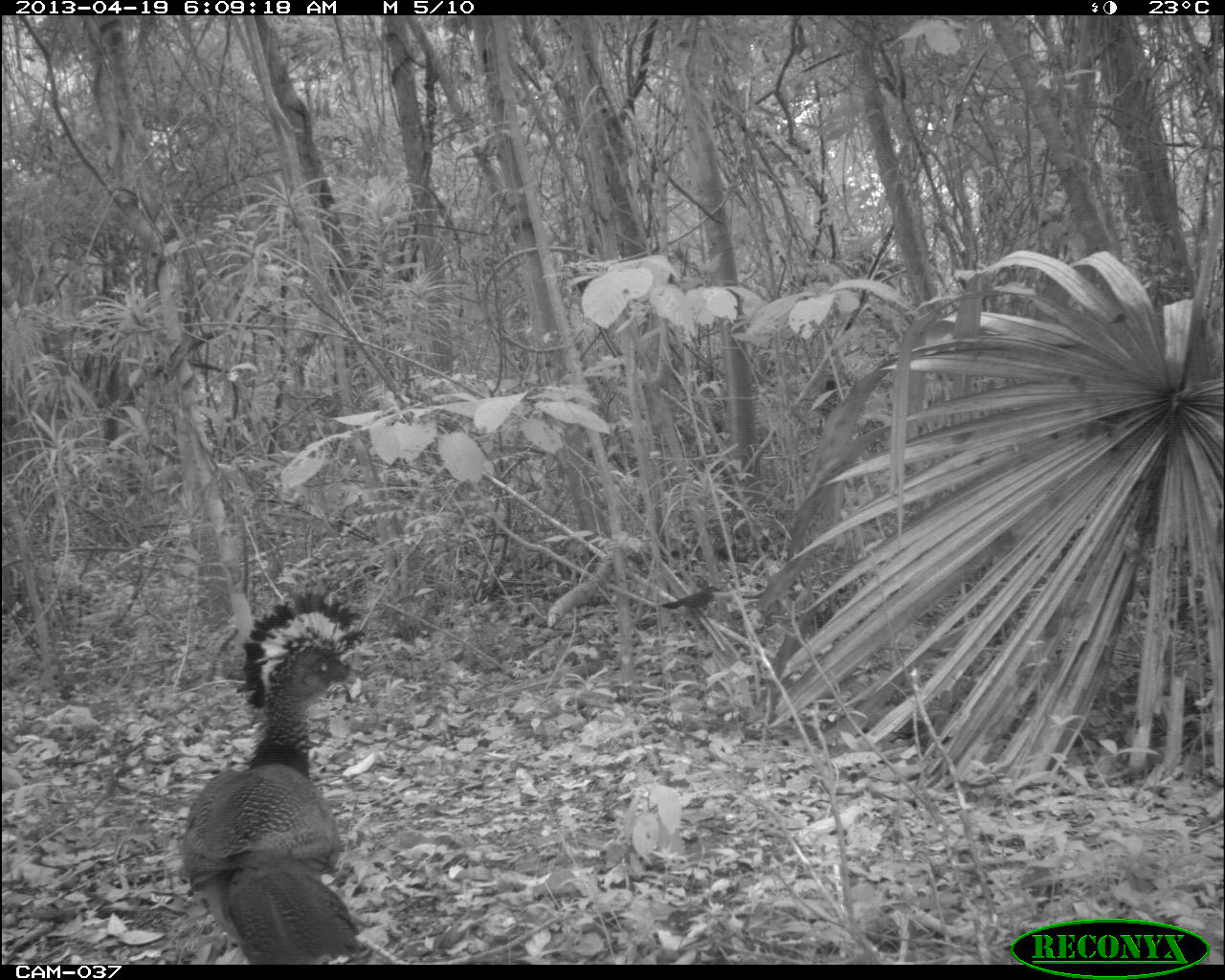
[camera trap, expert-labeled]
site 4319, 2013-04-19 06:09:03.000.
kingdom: Animalia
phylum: Chordata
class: Aves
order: Galliformes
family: Cracidae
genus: Crax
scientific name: Crax rubra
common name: great curassow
Crax rubra (great curassow), count 1, sex female.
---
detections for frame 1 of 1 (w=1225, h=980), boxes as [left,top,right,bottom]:
crax rubra: [174,590,377,964]